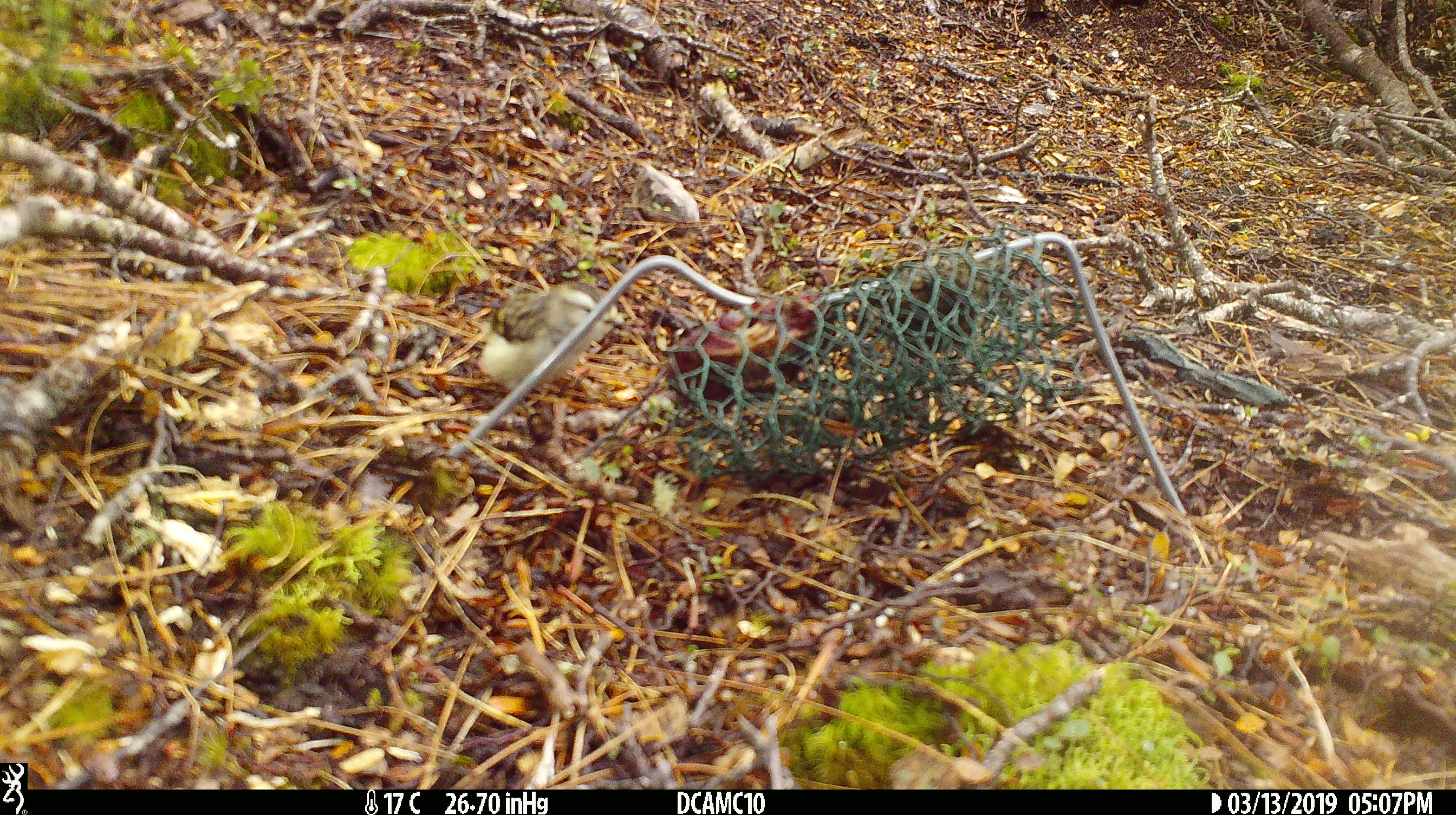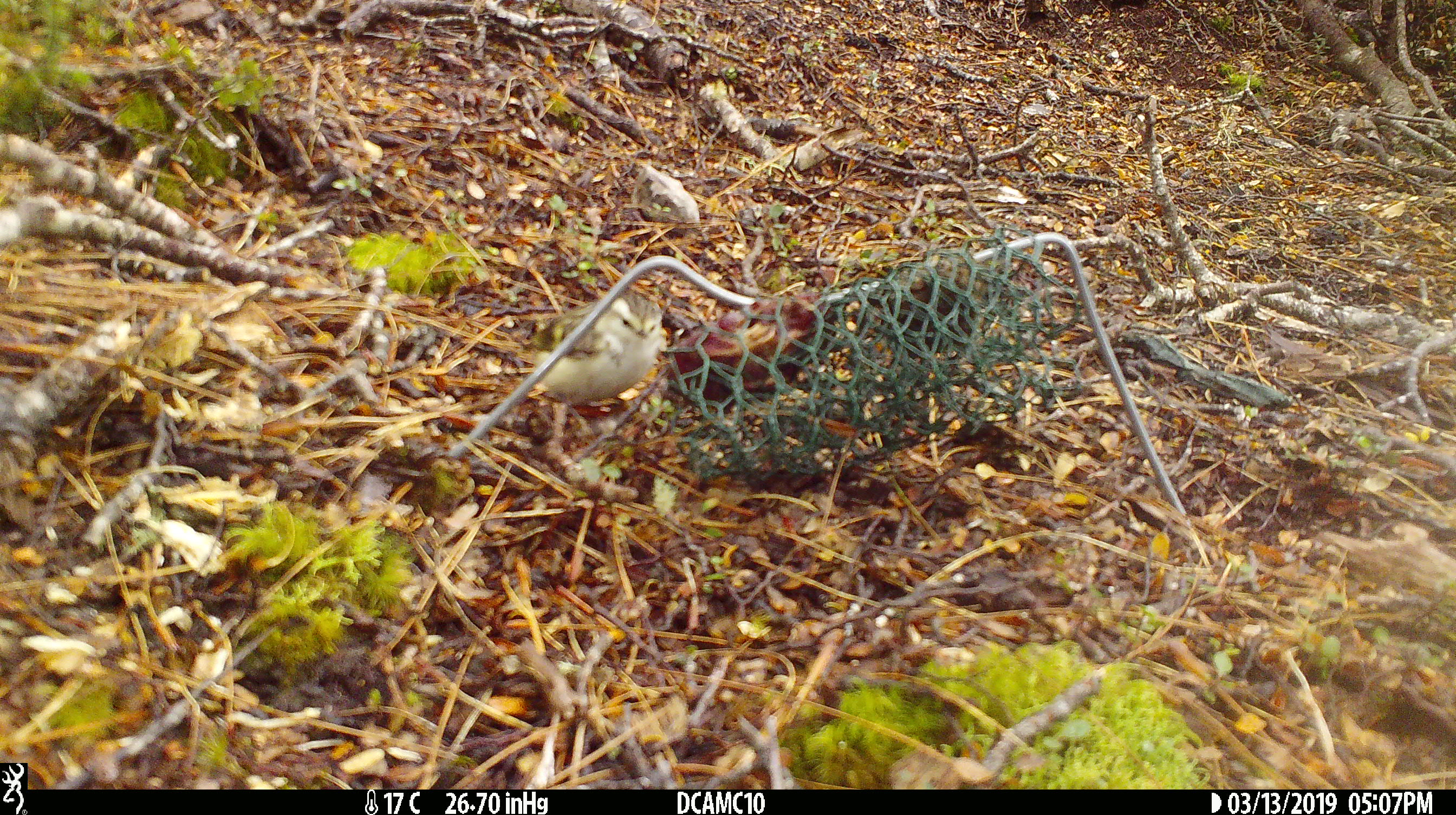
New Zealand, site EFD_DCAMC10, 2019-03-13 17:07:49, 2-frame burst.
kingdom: Animalia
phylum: Chordata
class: Aves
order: Passeriformes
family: Acanthisittidae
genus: Acanthisitta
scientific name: Acanthisitta chloris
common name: rifleman